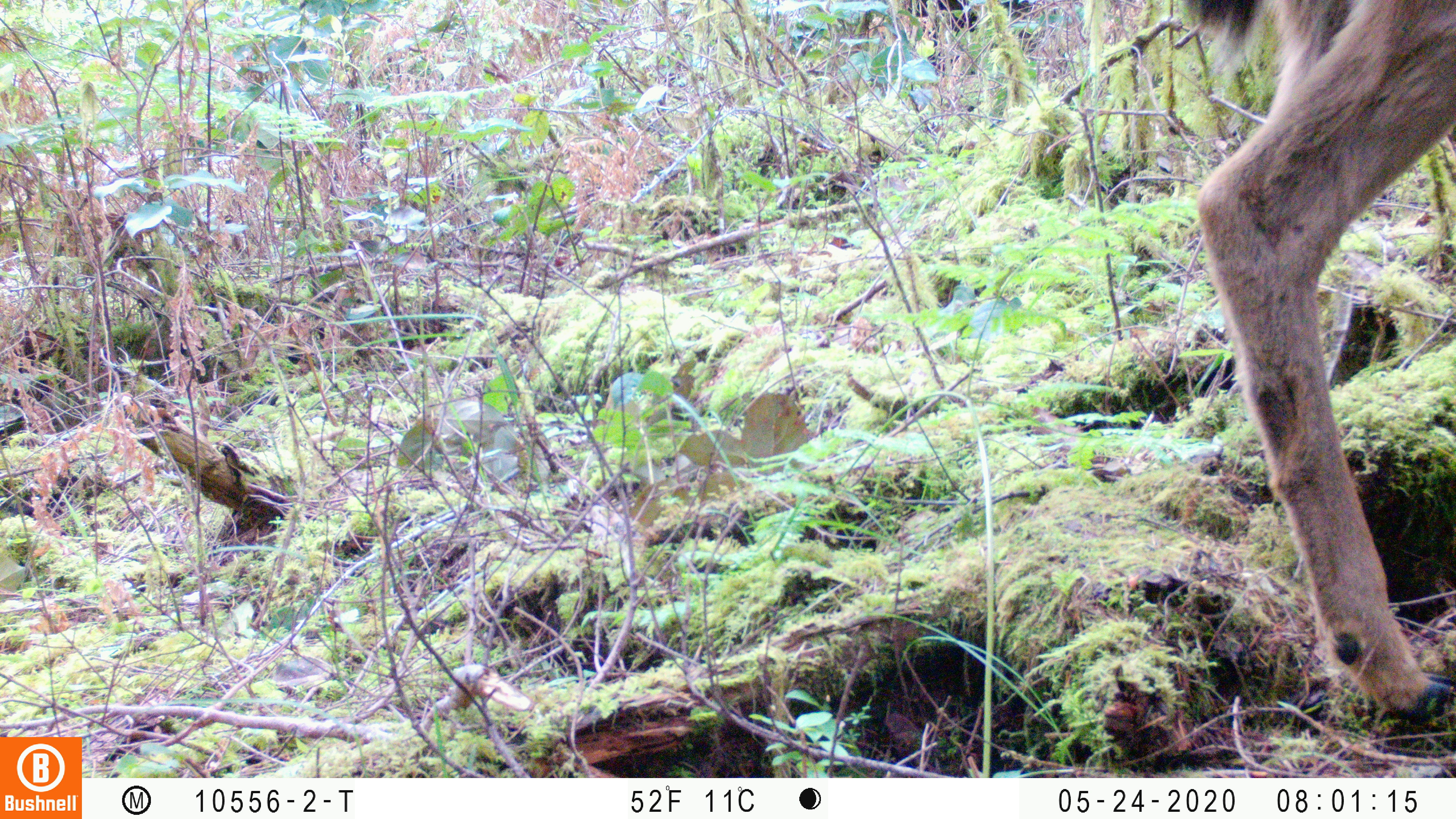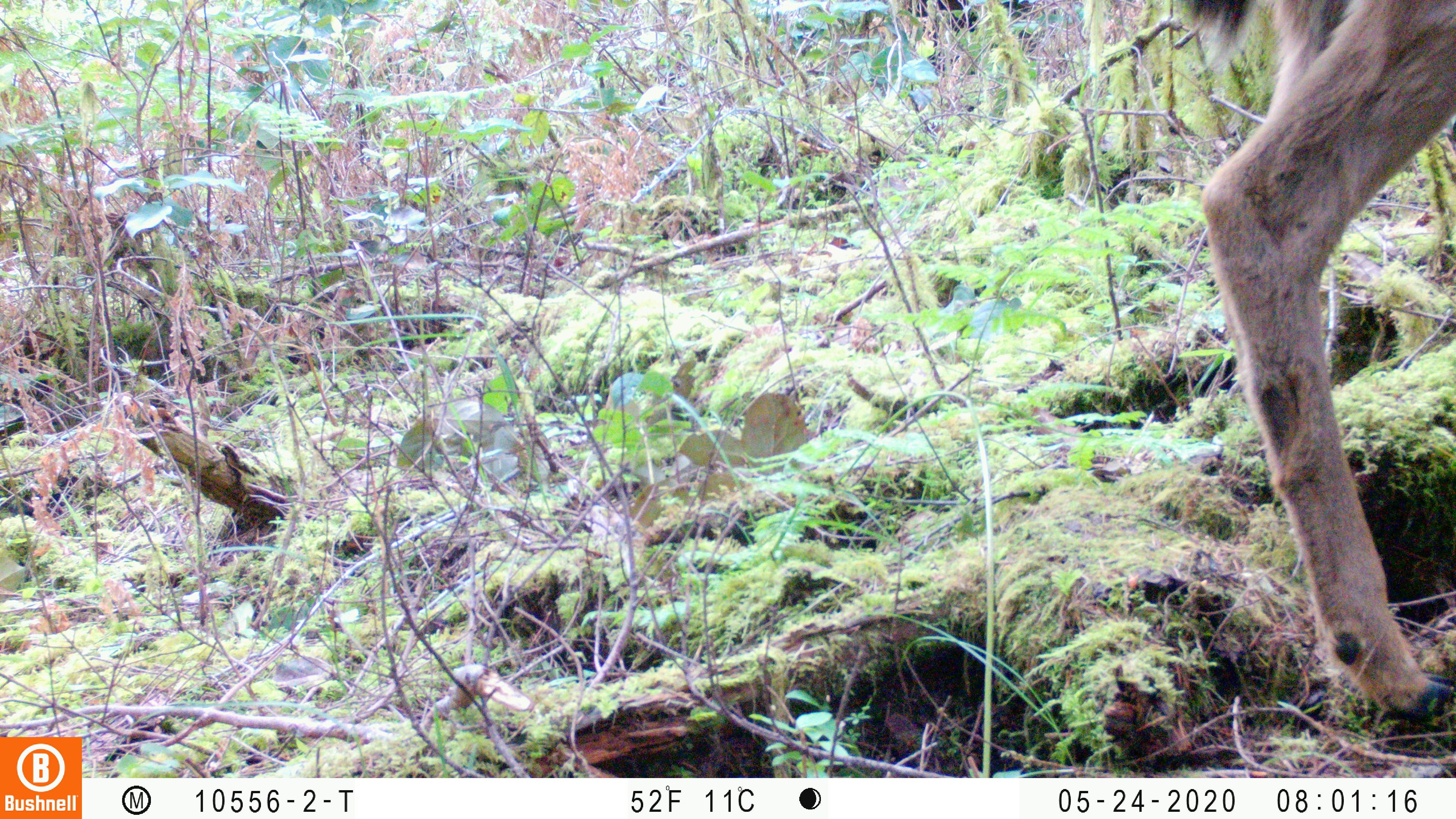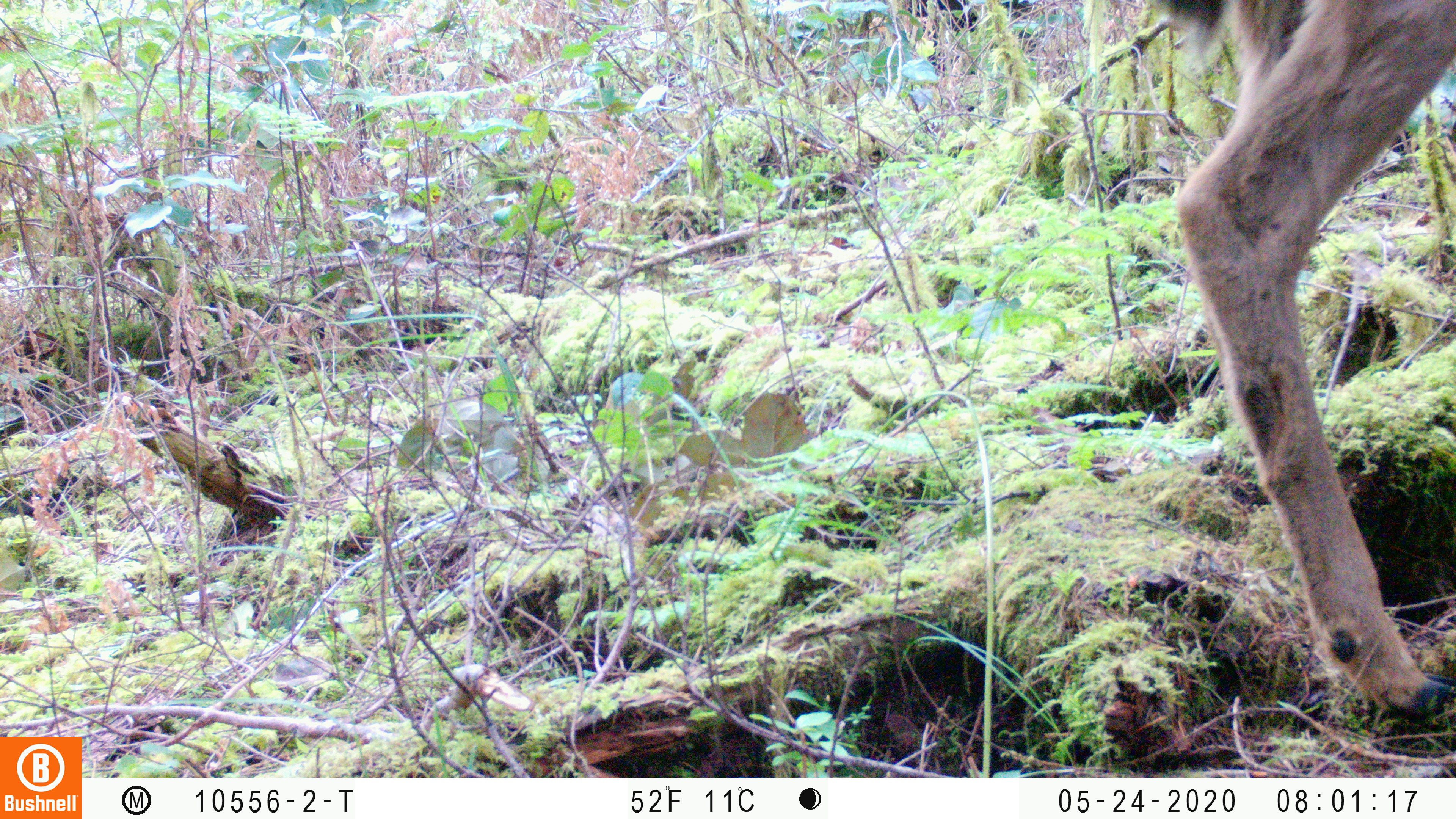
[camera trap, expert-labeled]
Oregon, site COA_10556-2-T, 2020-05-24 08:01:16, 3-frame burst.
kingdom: Animalia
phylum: Chordata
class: Mammalia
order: Artiodactyla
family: Cervidae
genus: Odocoileus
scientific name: Odocoileus hemionus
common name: black-tailed deer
Black-tailed deer (Odocoileus hemionus).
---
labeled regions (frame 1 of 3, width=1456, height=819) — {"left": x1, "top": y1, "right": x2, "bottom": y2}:
black-tailed deer: {"left": 1168, "top": 1, "right": 1455, "bottom": 744}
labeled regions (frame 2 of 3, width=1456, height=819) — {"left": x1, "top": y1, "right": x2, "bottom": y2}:
black-tailed deer: {"left": 1168, "top": 1, "right": 1453, "bottom": 740}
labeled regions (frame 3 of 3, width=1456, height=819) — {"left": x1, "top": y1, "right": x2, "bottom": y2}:
black-tailed deer: {"left": 1142, "top": 0, "right": 1455, "bottom": 734}